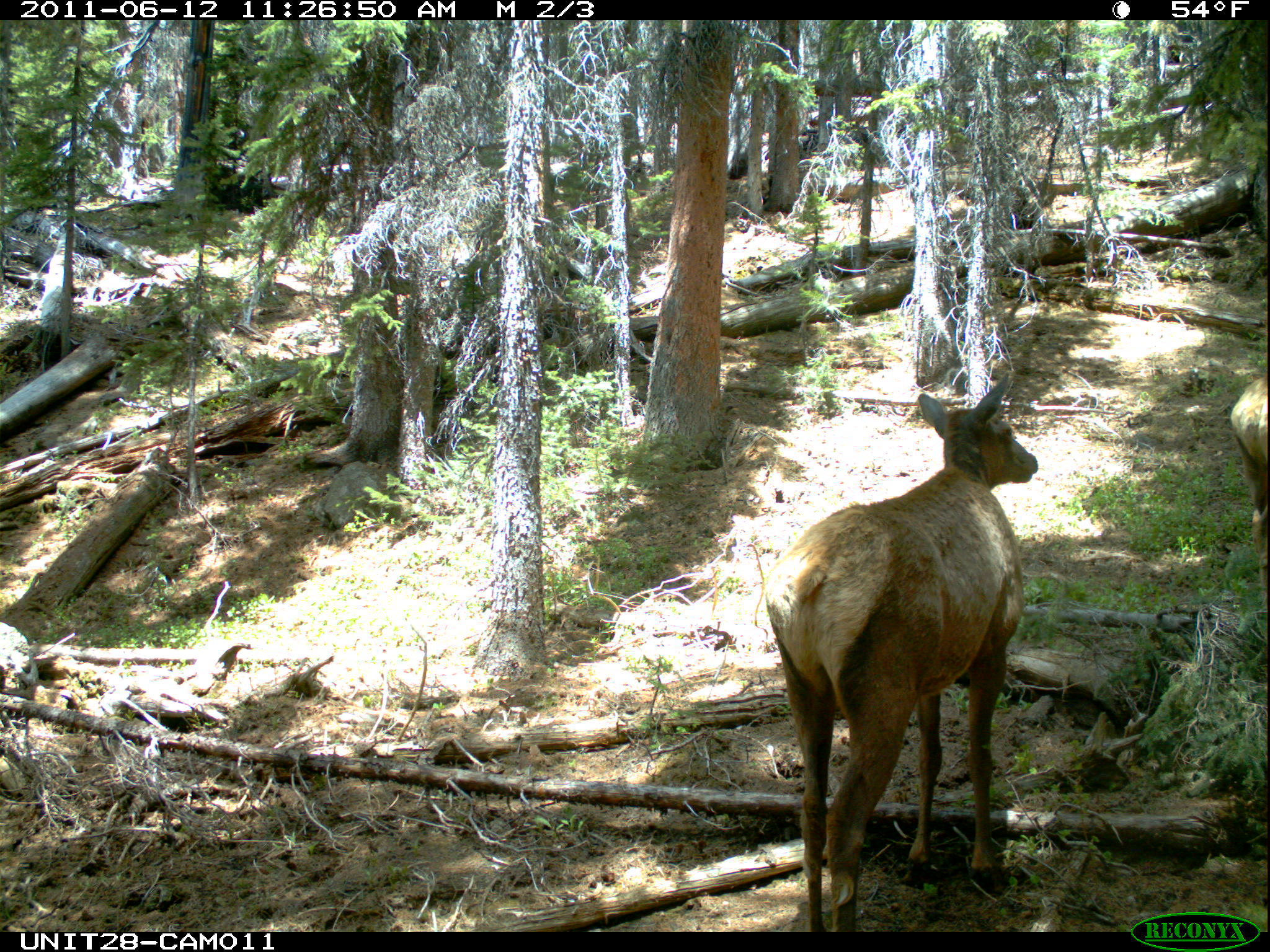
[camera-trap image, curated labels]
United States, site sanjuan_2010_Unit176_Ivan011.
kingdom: Animalia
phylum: Chordata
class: Mammalia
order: Artiodactyla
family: Cervidae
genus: Cervus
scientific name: Cervus elaphus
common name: red deer